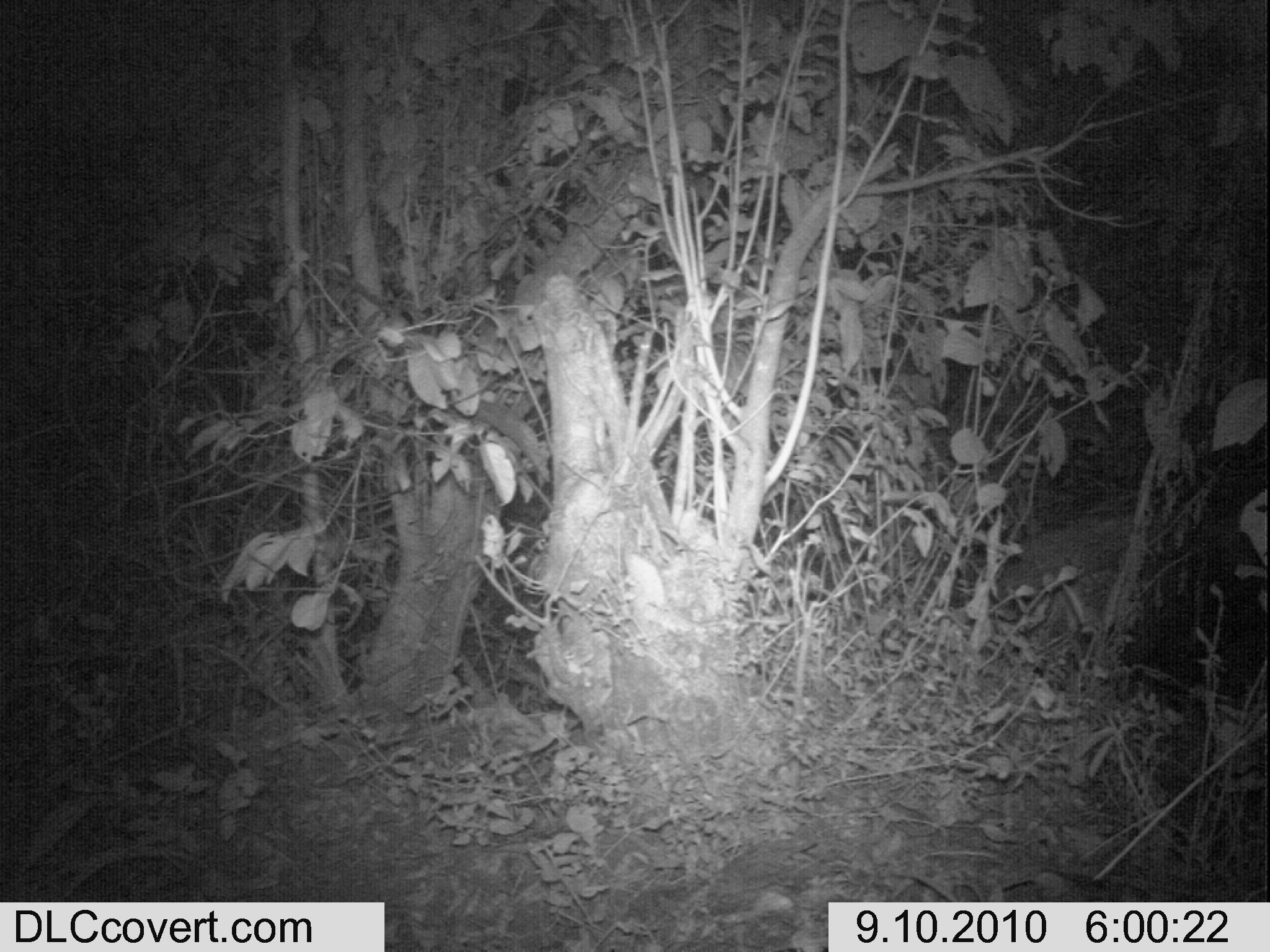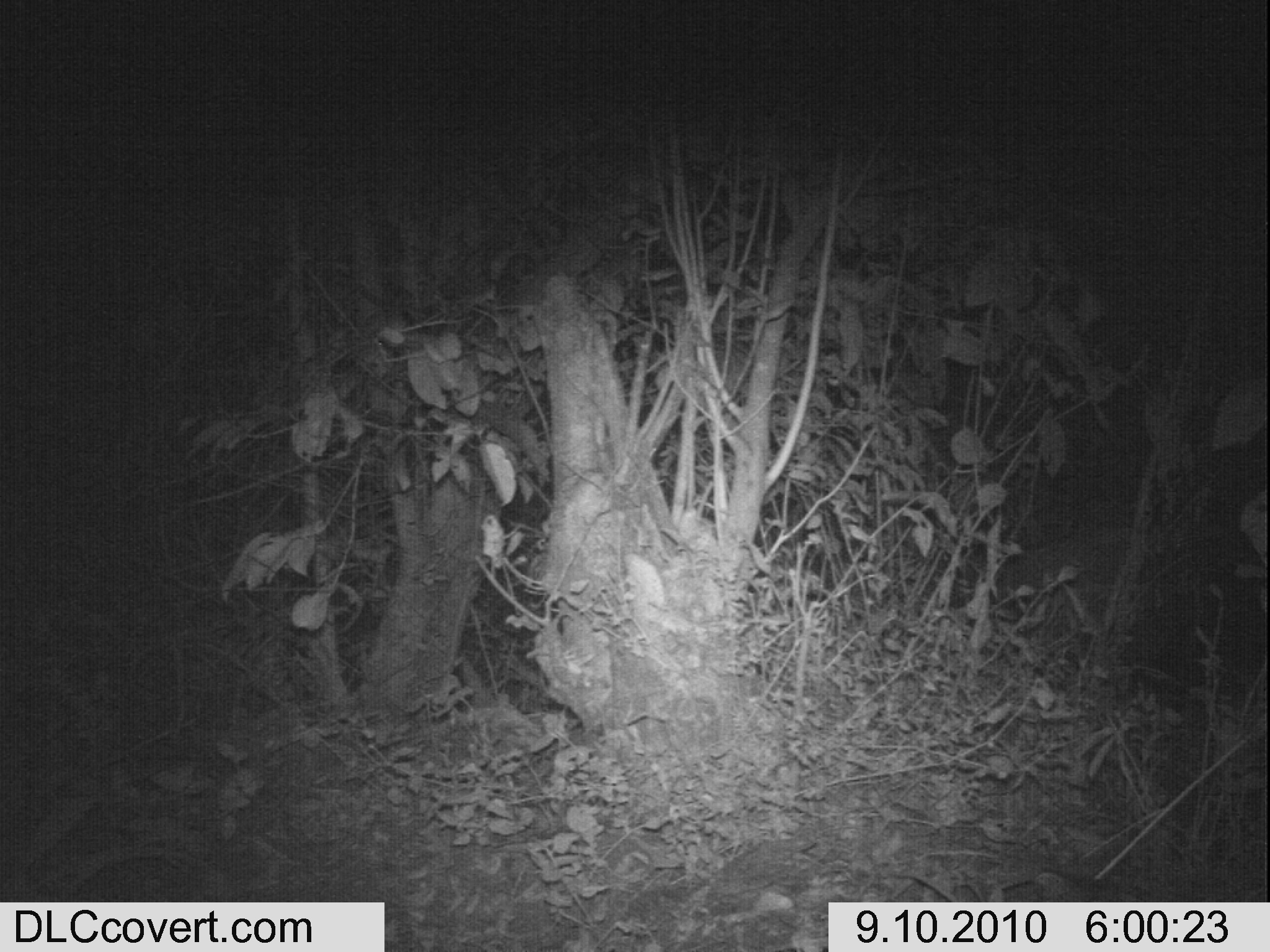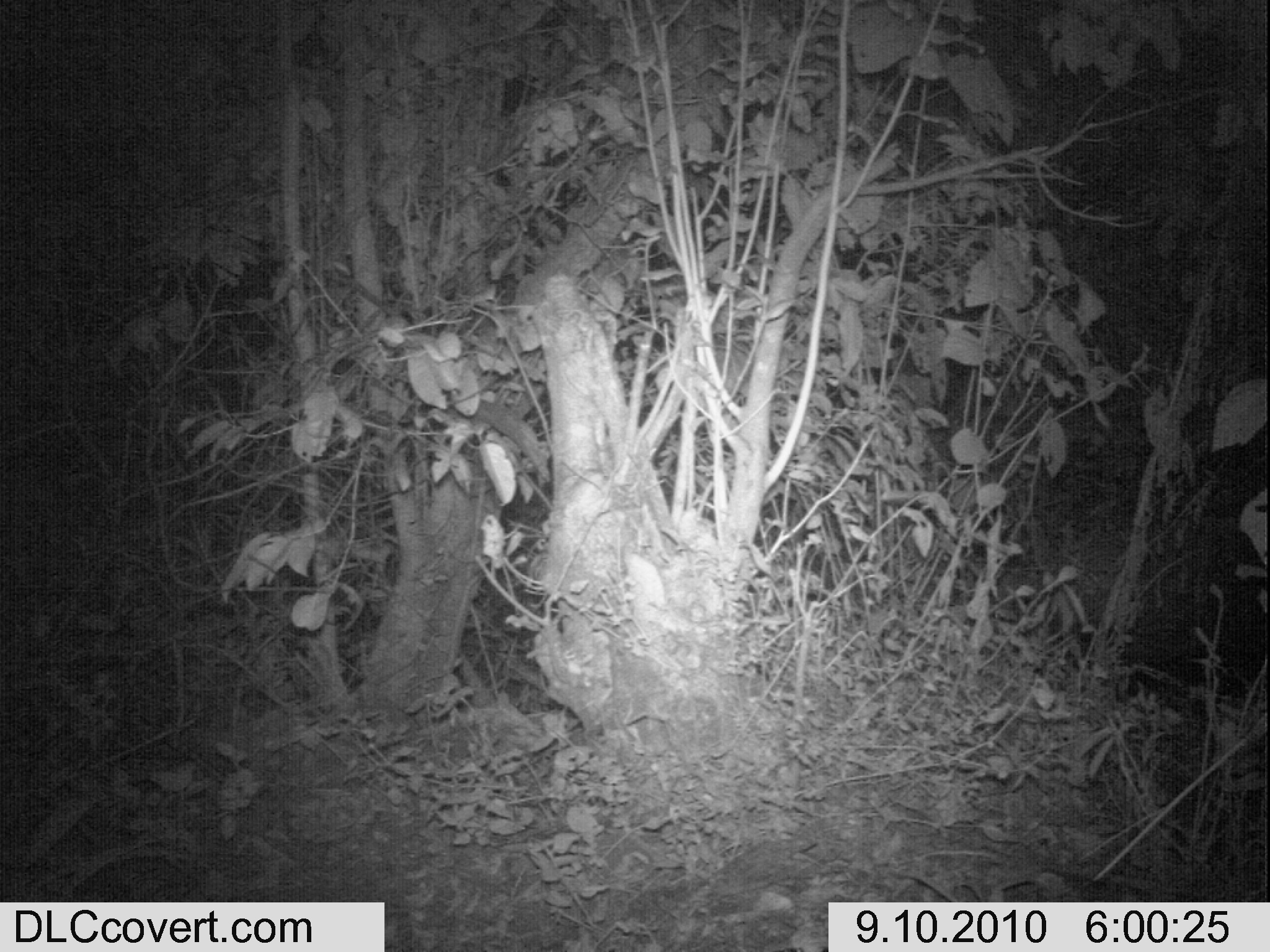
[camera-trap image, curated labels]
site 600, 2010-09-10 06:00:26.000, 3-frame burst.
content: unidentified animal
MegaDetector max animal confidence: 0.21